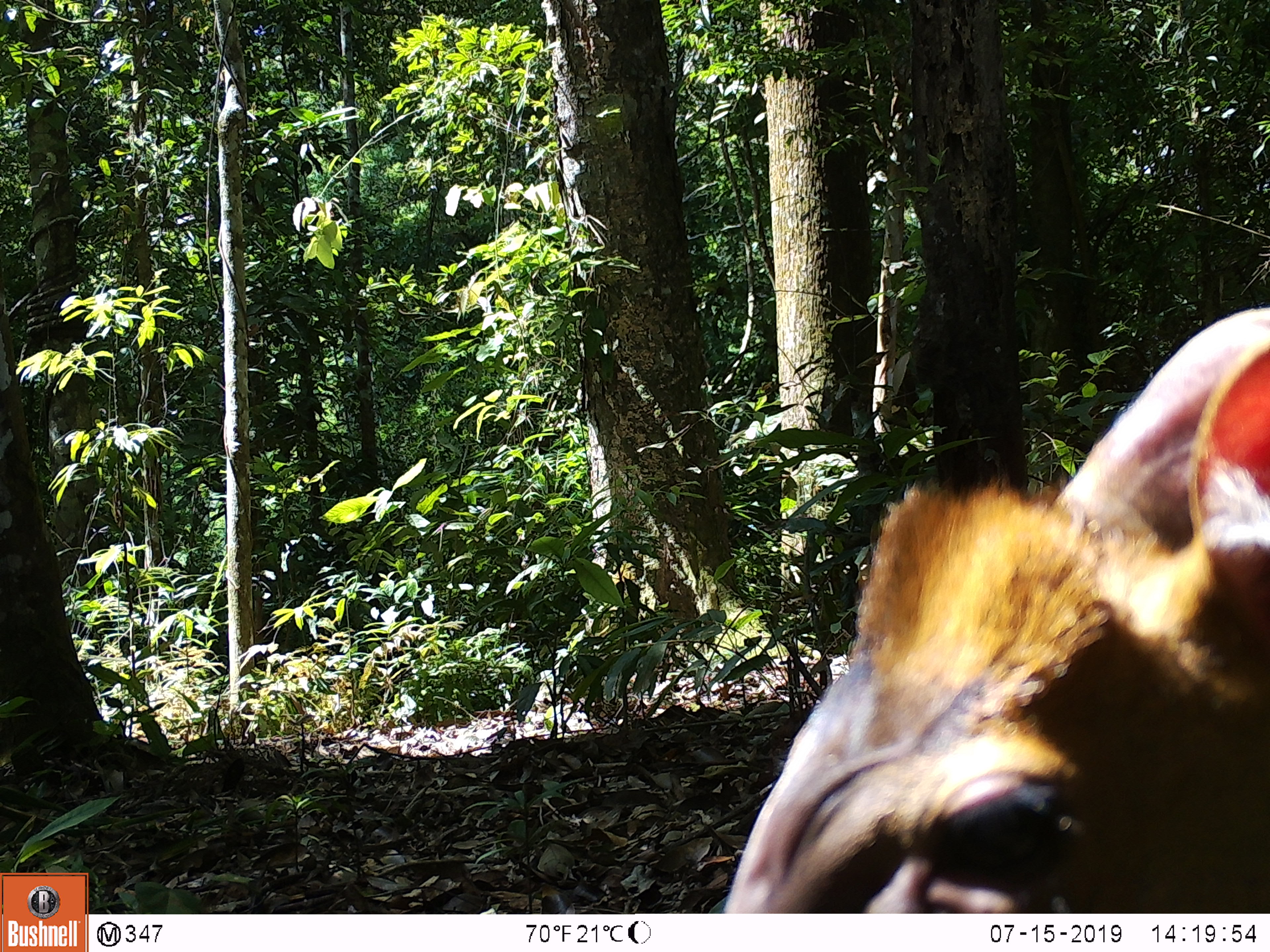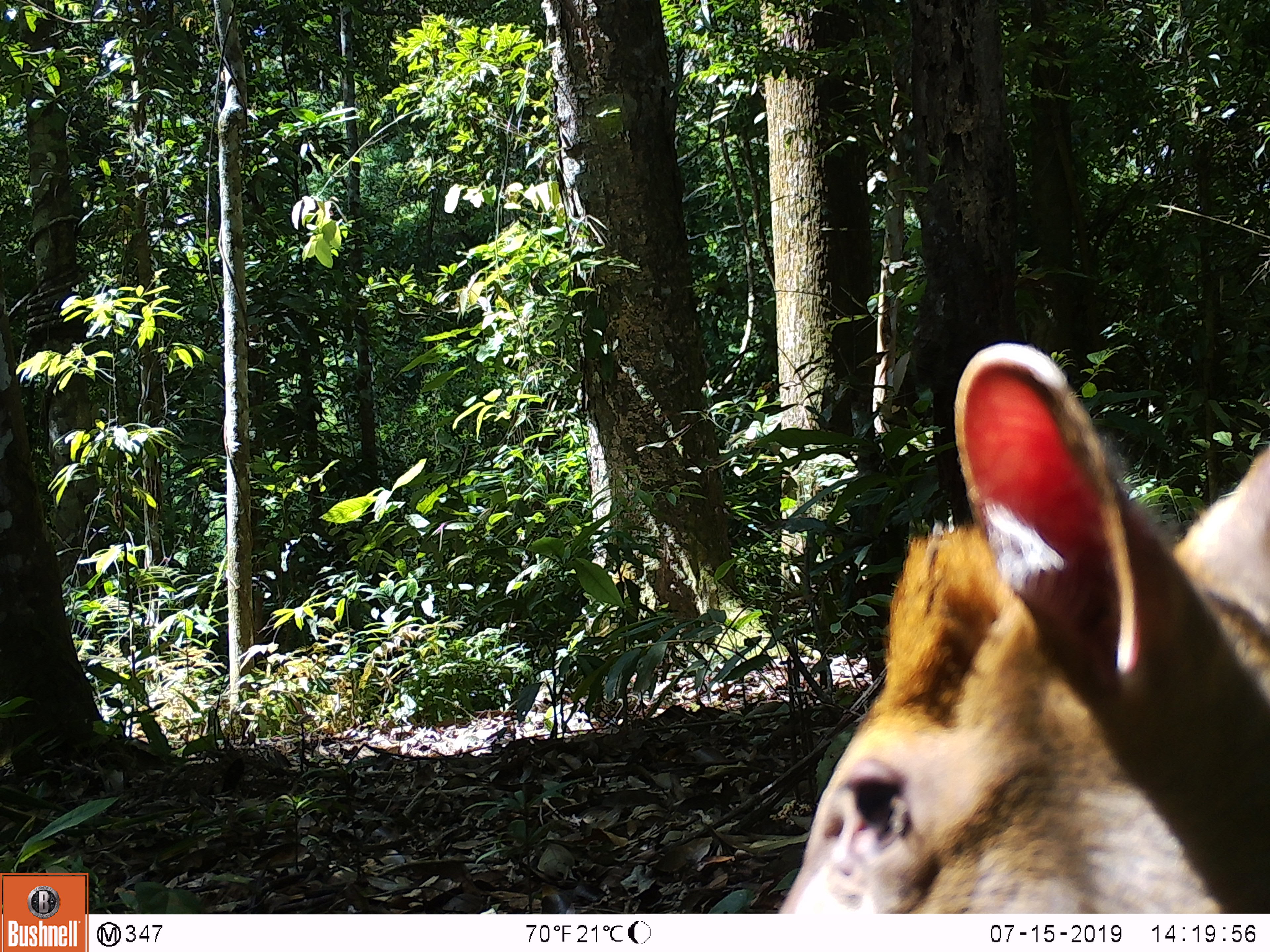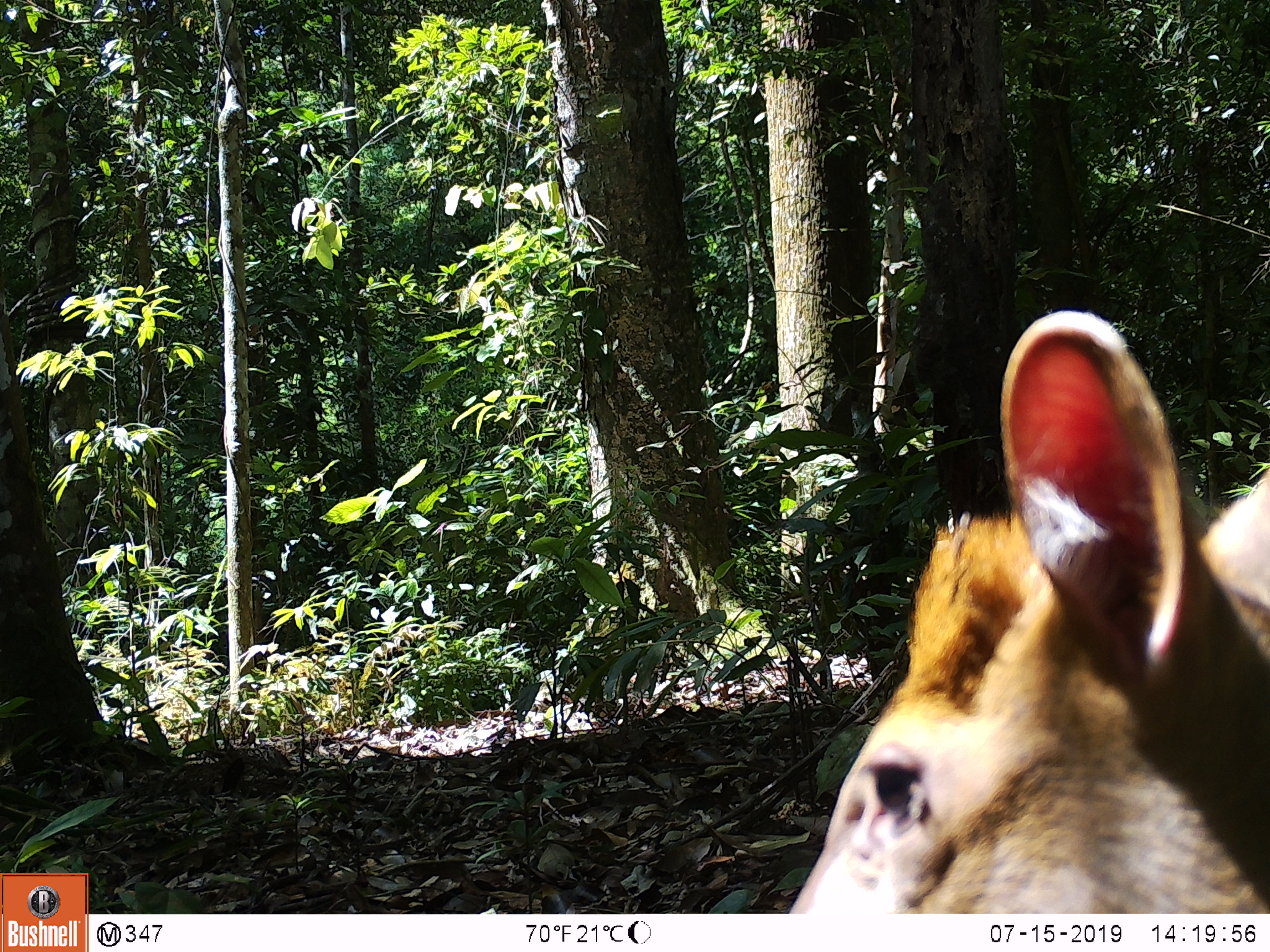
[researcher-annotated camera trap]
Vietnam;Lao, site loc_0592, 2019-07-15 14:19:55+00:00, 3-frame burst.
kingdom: Animalia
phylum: Chordata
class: Mammalia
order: Artiodactyla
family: Cervidae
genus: Muntiacus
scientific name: Muntiacus muntjak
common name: red muntjac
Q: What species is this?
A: Red muntjac (Muntiacus muntjak).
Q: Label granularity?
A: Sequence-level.